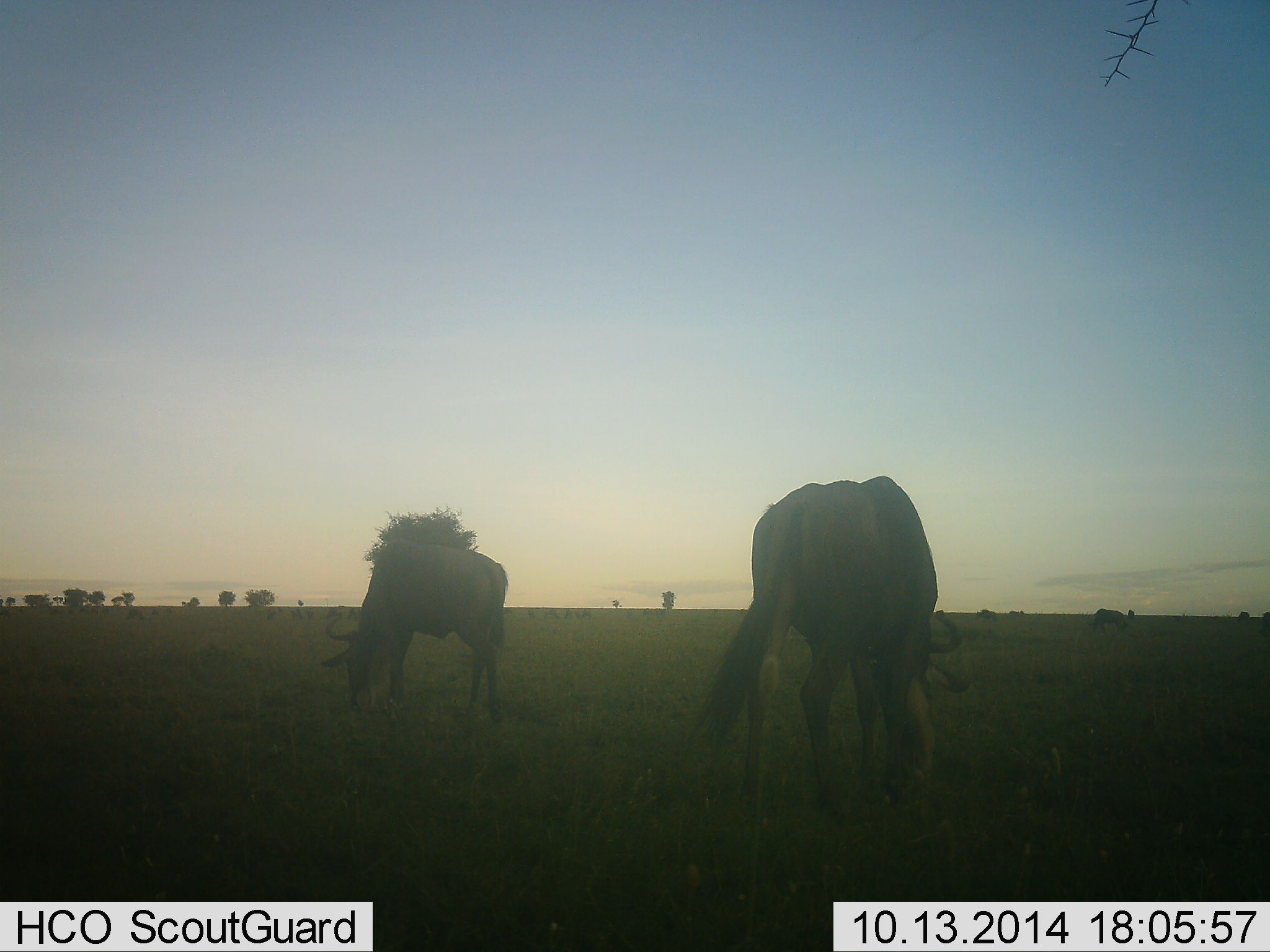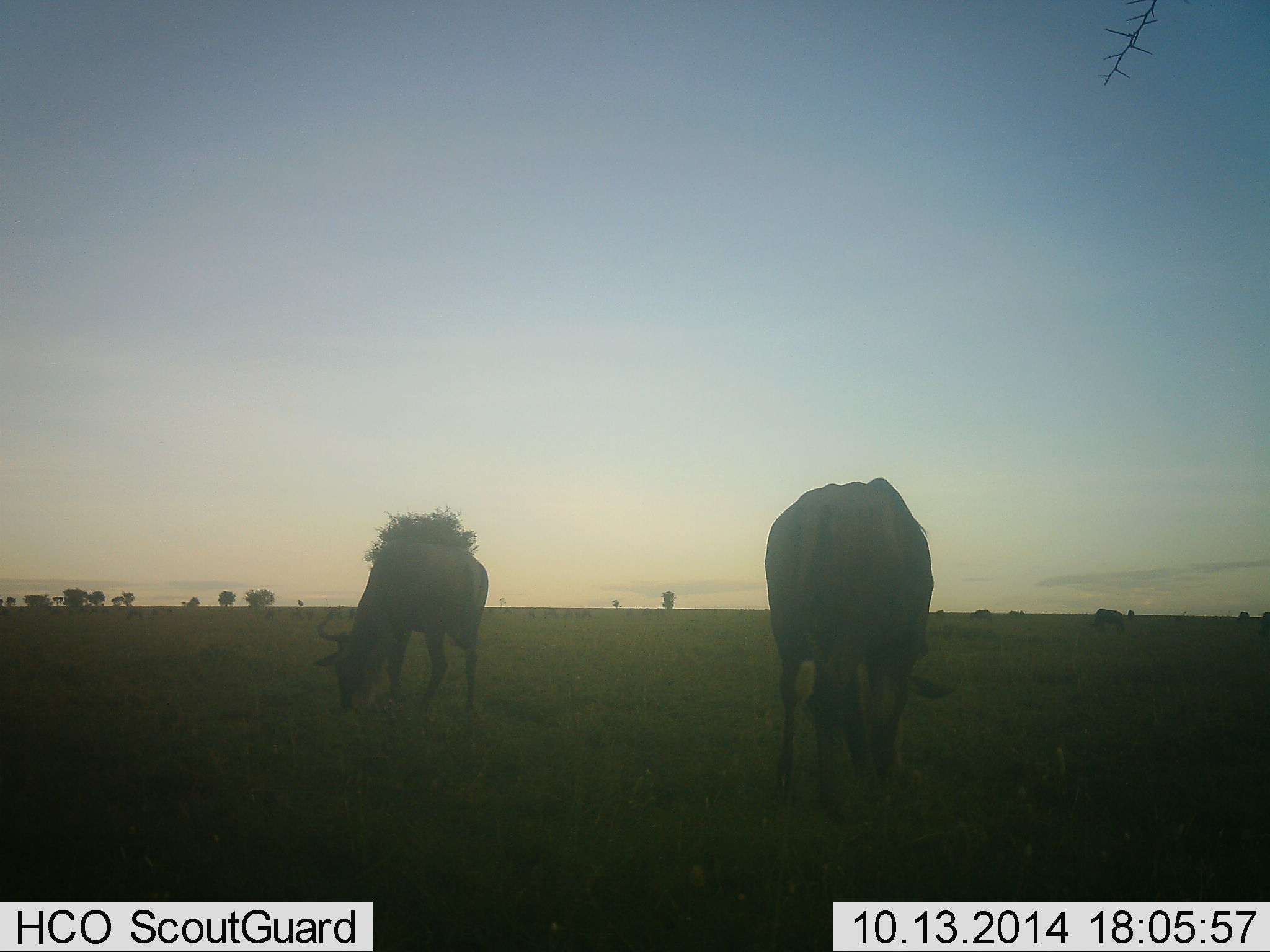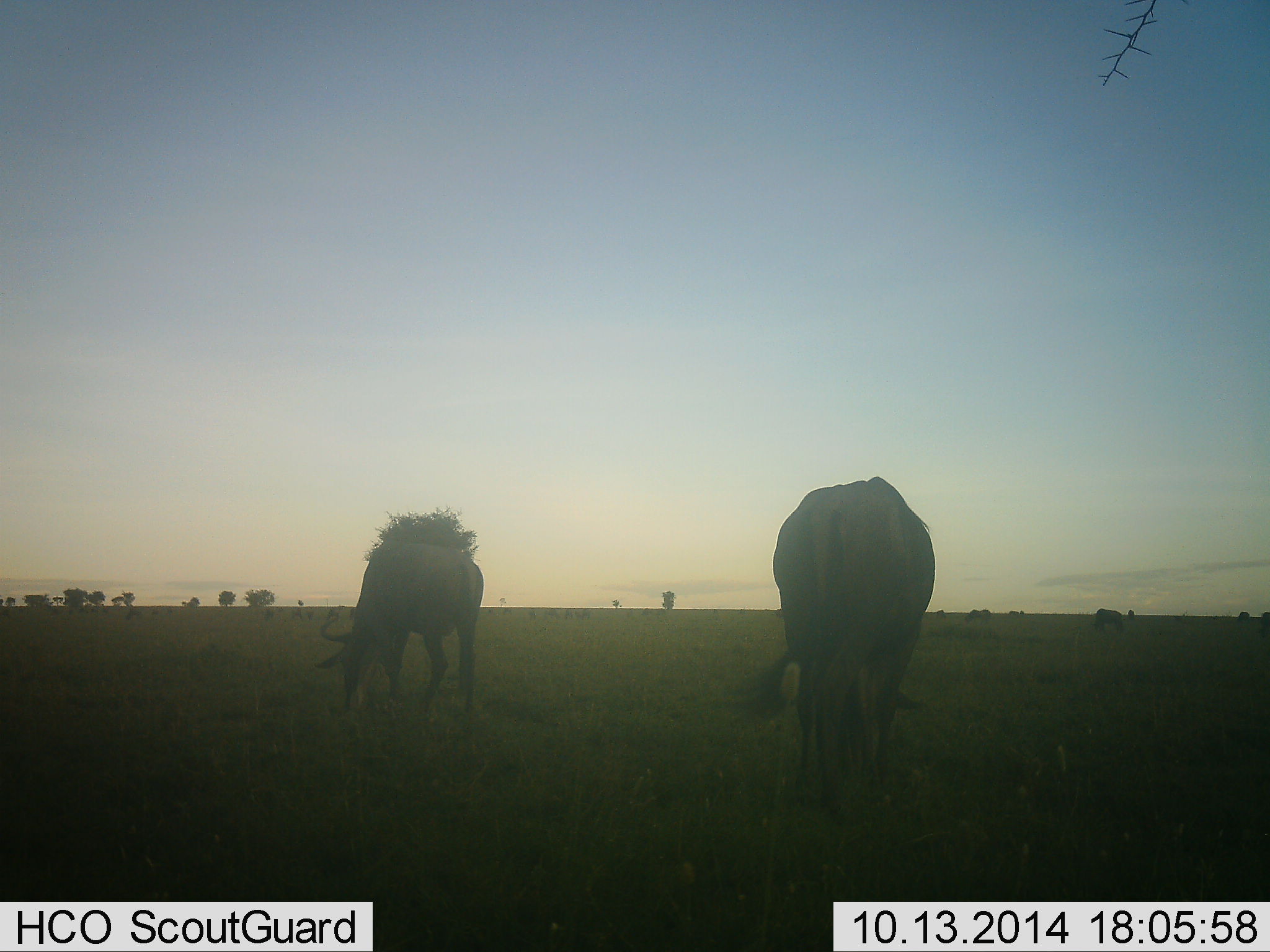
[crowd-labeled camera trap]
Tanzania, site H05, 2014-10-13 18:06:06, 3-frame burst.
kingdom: Animalia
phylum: Chordata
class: Mammalia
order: Artiodactyla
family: Bovidae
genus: Connochaetes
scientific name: Connochaetes taurinus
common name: blue wildebeest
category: wildebeest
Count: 2.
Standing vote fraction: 20%.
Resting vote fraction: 0%.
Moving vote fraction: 30%.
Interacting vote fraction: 0%.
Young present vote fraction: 0%.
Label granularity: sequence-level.